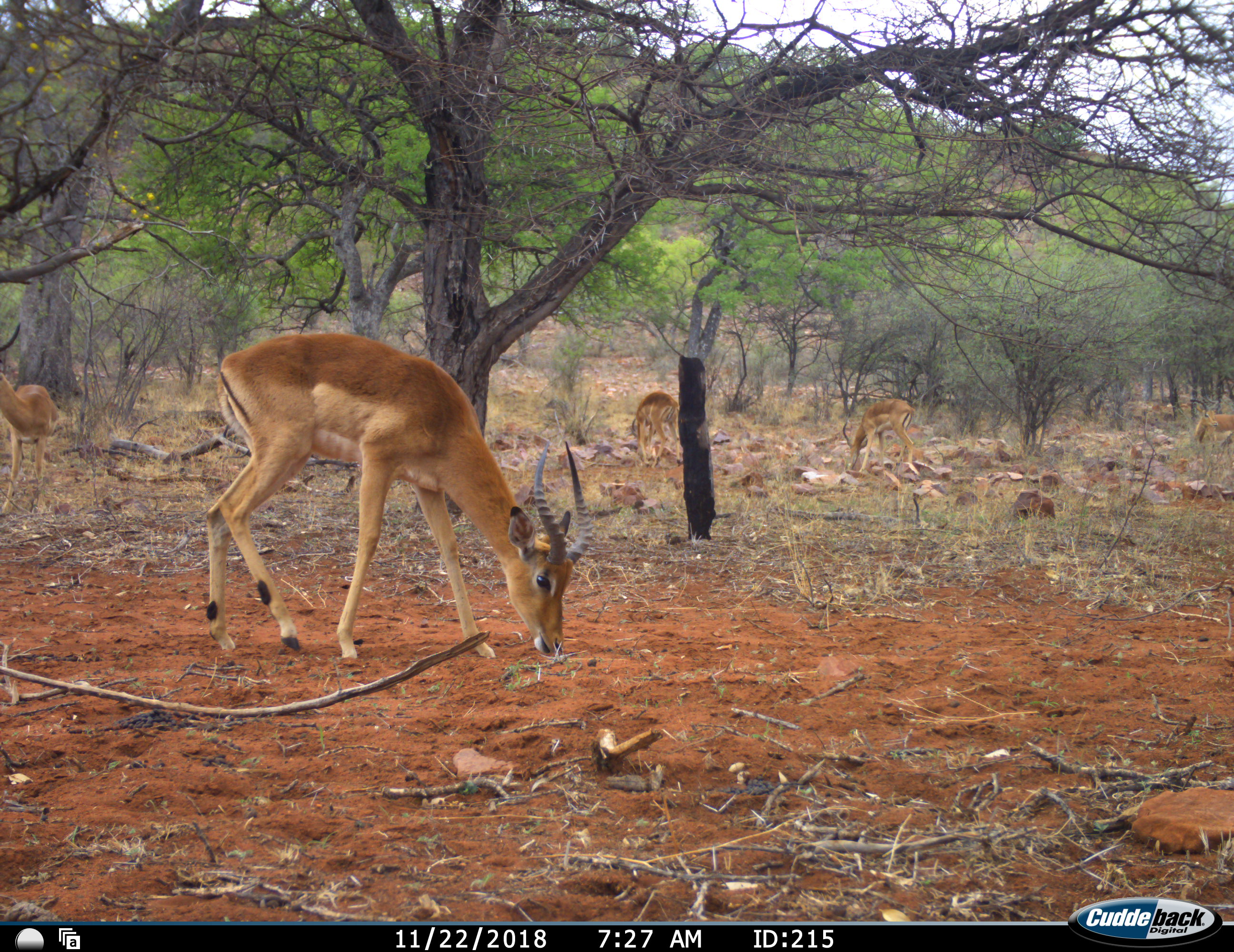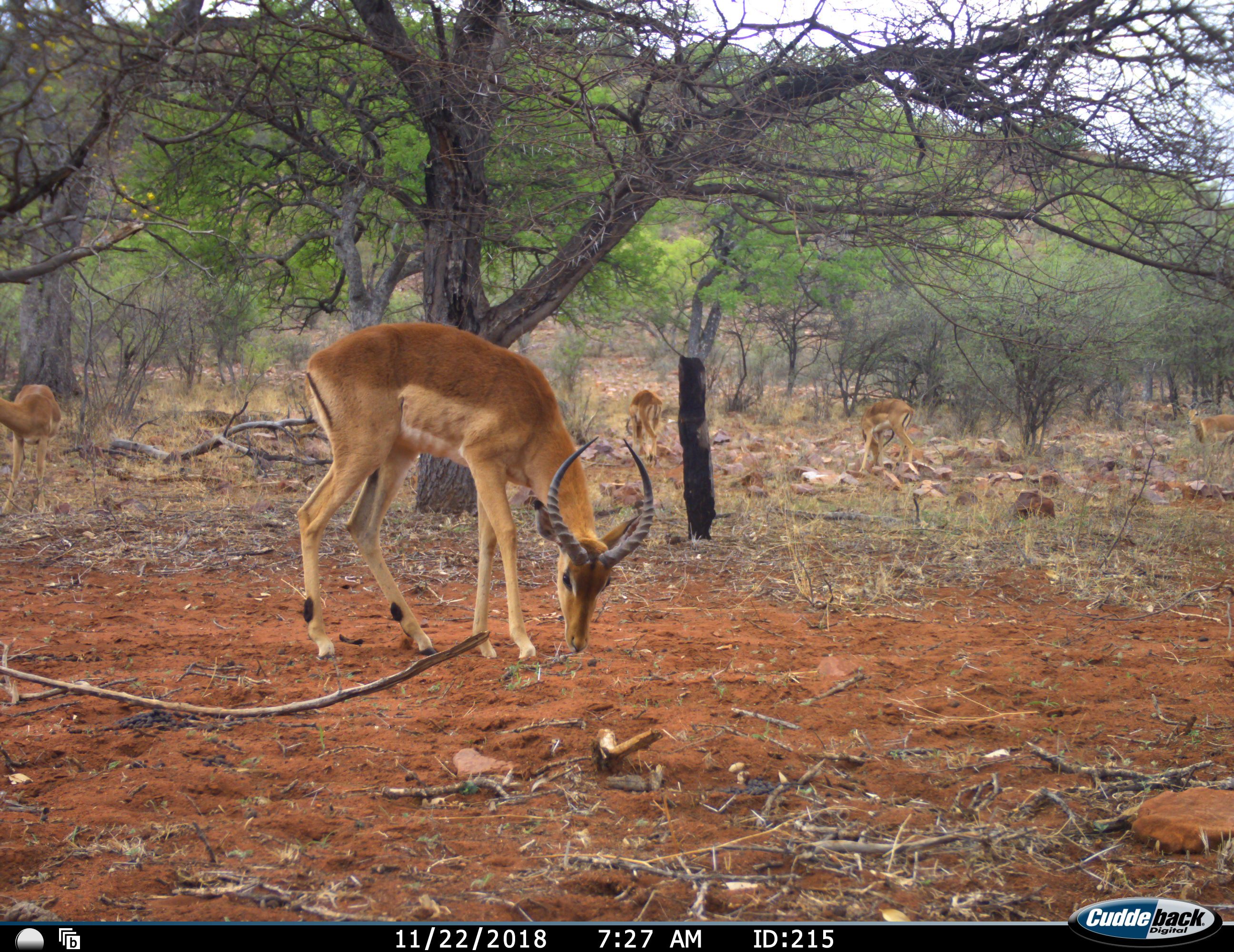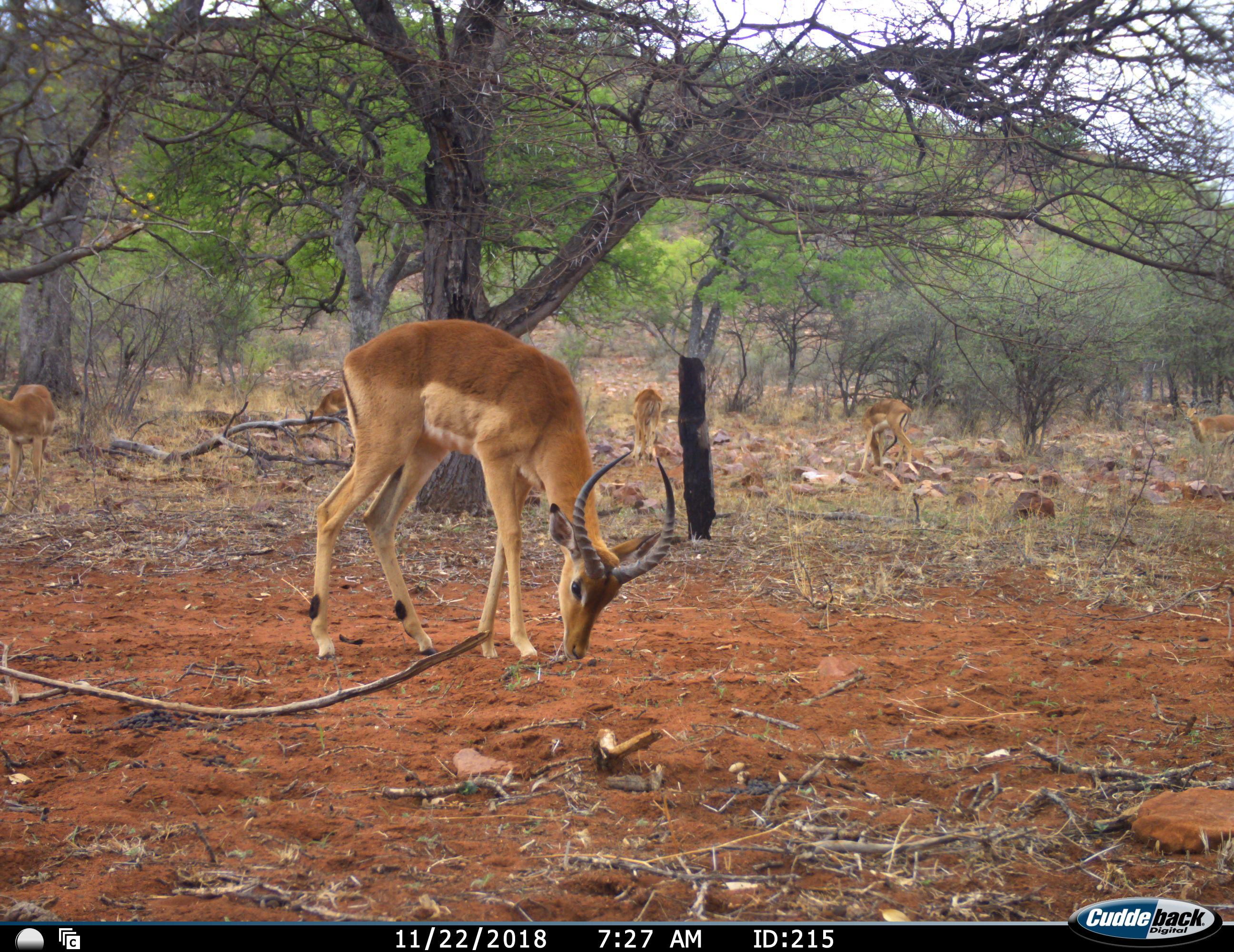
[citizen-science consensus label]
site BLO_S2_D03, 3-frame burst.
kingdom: Animalia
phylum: Chordata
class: Mammalia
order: Artiodactyla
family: Bovidae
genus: Aepyceros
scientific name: Aepyceros melampus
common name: impala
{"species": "impala (Aepyceros melampus)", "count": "5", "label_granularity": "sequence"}